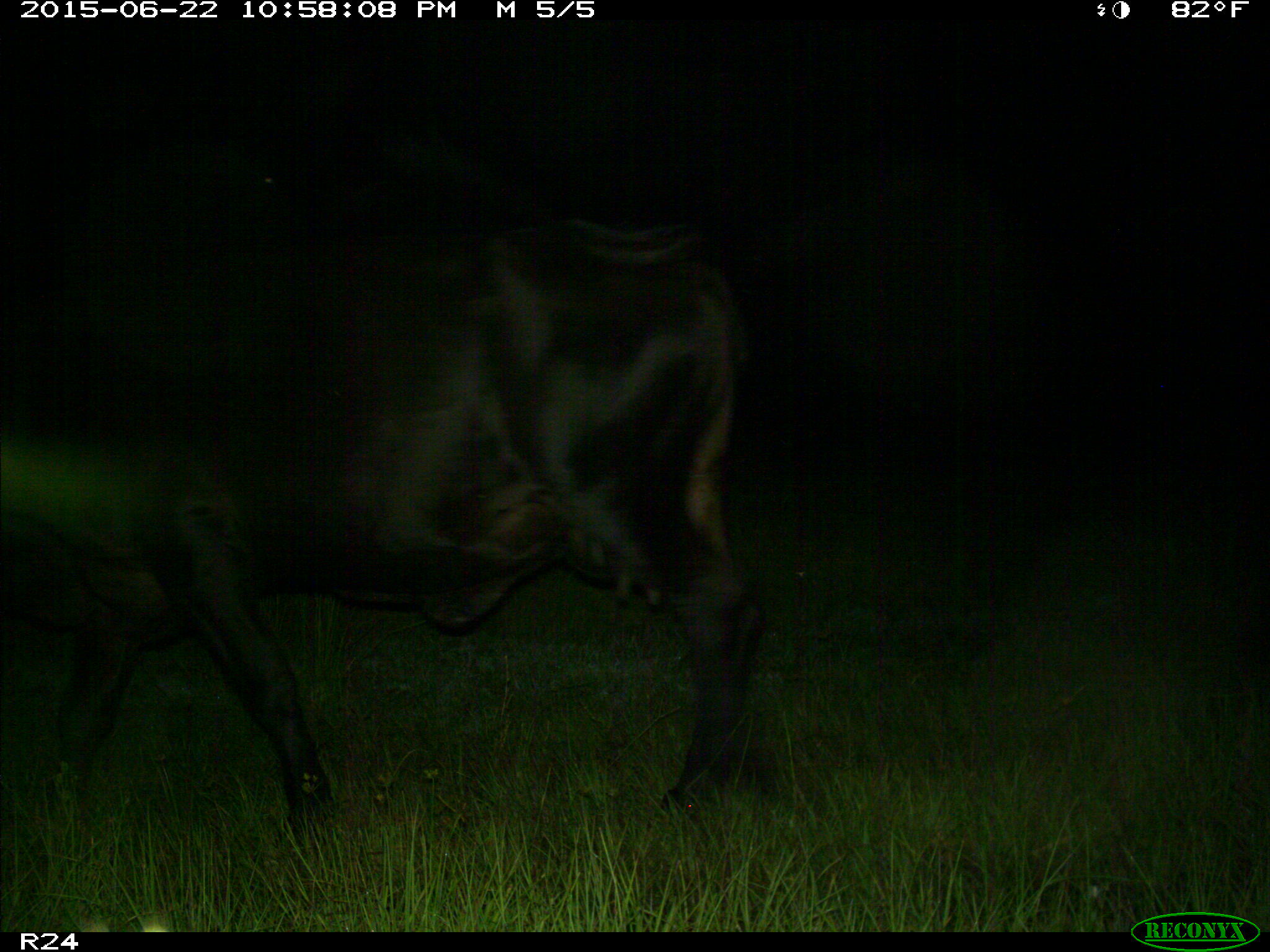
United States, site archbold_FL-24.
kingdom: Animalia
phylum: Chordata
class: Mammalia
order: Artiodactyla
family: Bovidae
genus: Bos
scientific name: Bos taurus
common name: domestic cow